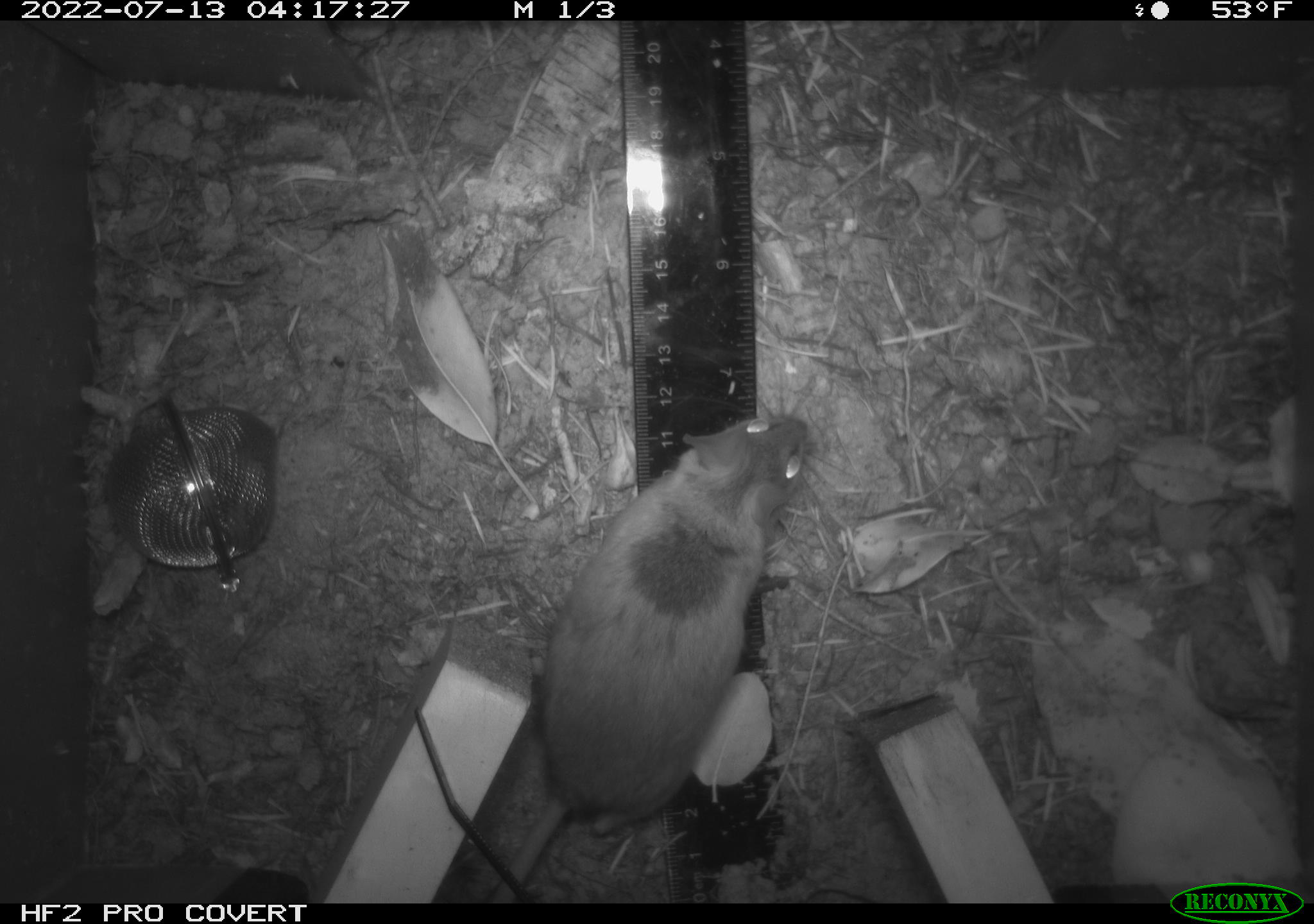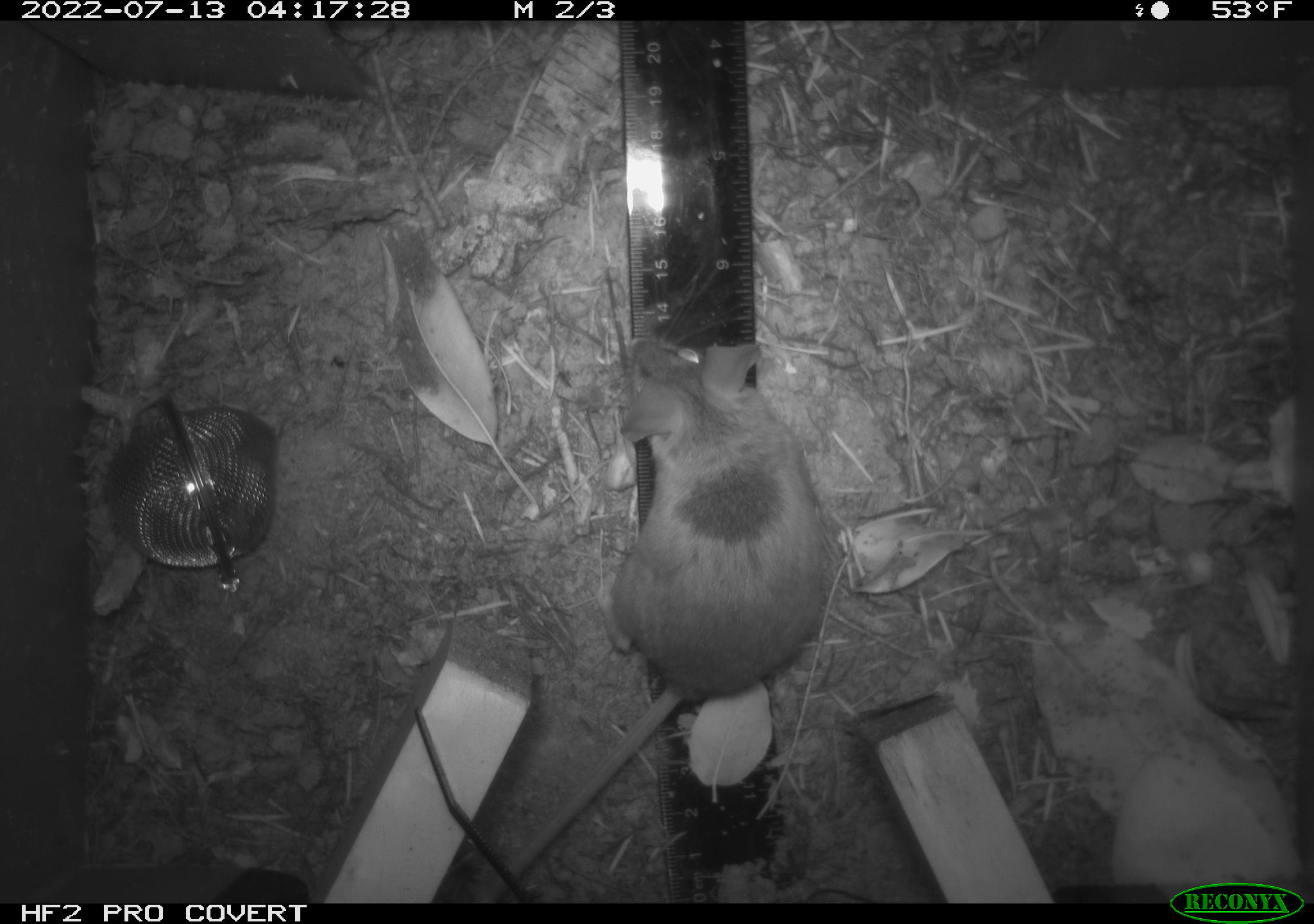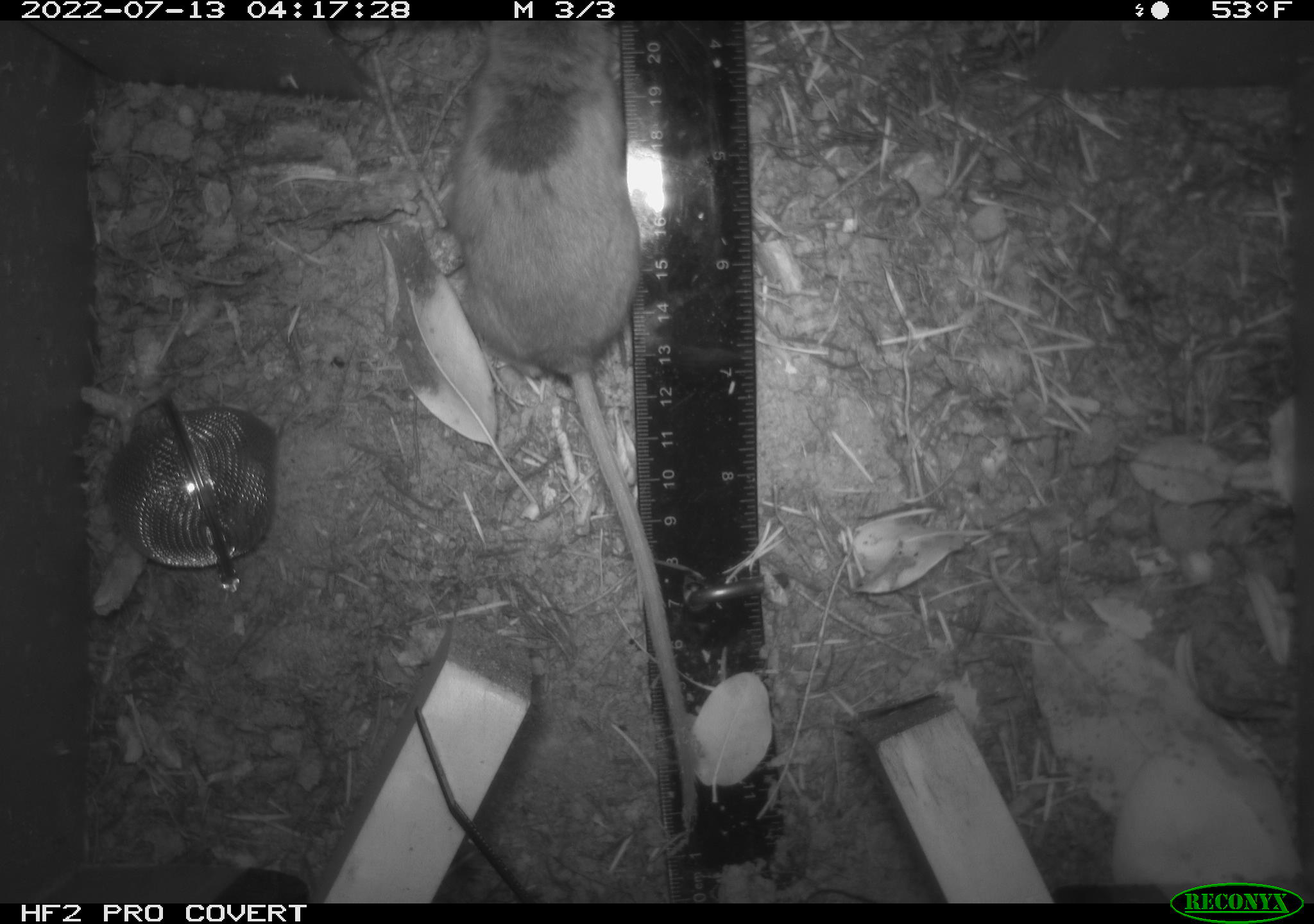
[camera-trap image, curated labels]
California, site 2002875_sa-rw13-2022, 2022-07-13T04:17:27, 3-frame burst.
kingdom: Animalia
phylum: Chordata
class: Mammalia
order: Rodentia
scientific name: Rodentia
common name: mouse species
Mouse species (Rodentia).